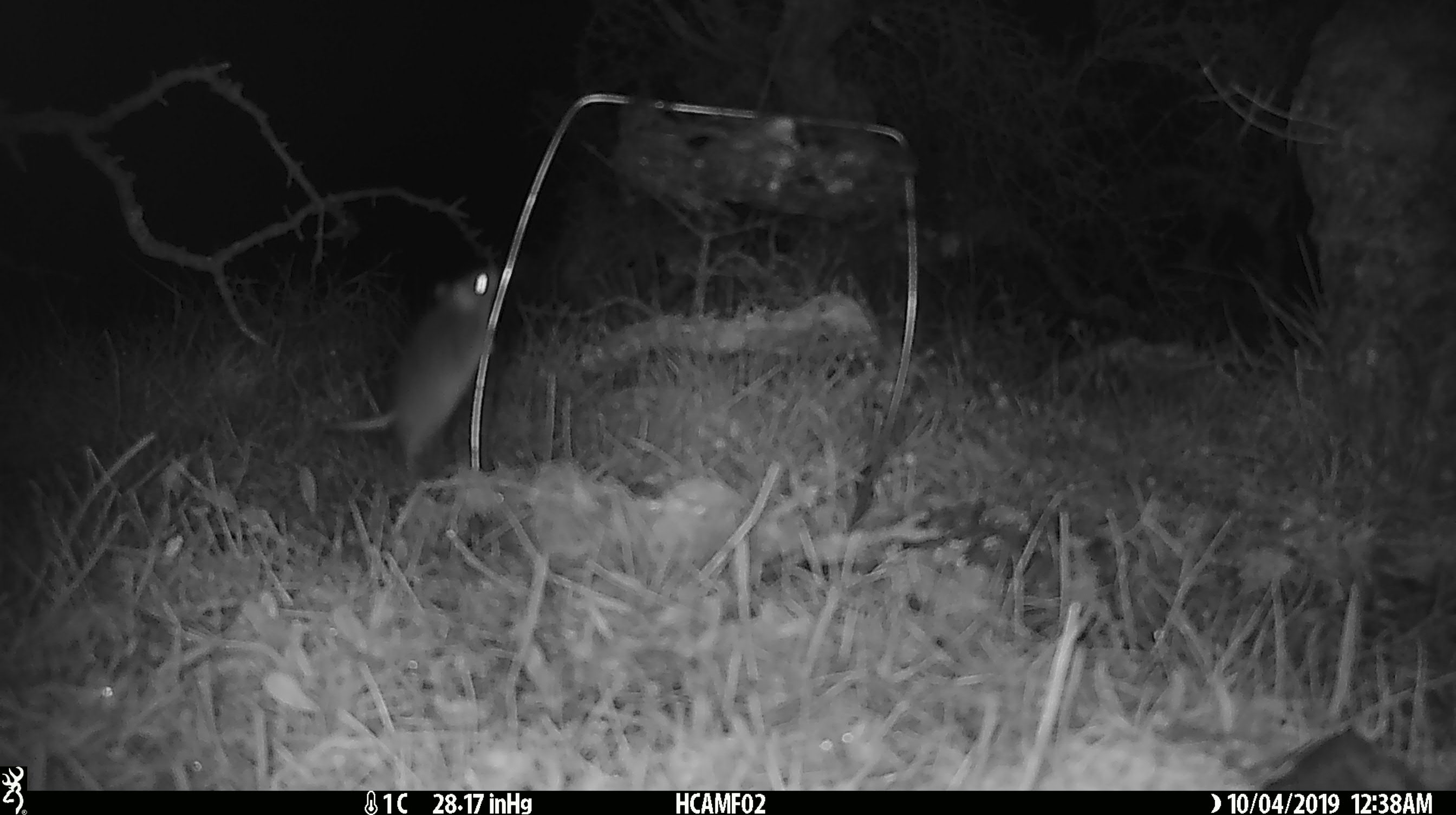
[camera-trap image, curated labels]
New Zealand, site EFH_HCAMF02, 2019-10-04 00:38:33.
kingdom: Animalia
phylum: Chordata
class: Mammalia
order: Rodentia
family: Muridae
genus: Mus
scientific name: Mus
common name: mouse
Mouse (Mus).